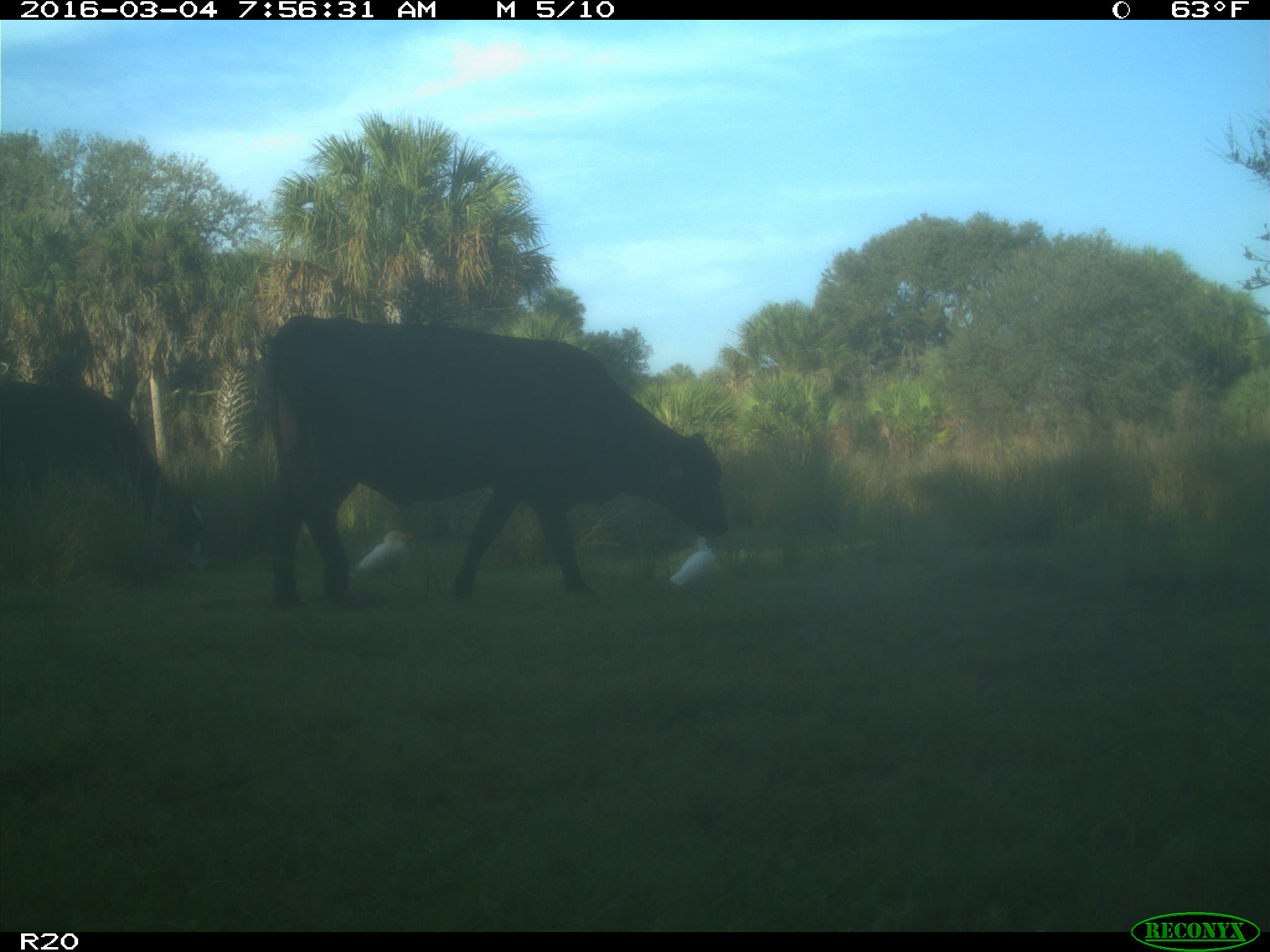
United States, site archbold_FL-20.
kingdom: Animalia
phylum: Chordata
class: Mammalia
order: Artiodactyla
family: Bovidae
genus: Bos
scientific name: Bos taurus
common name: domestic cow